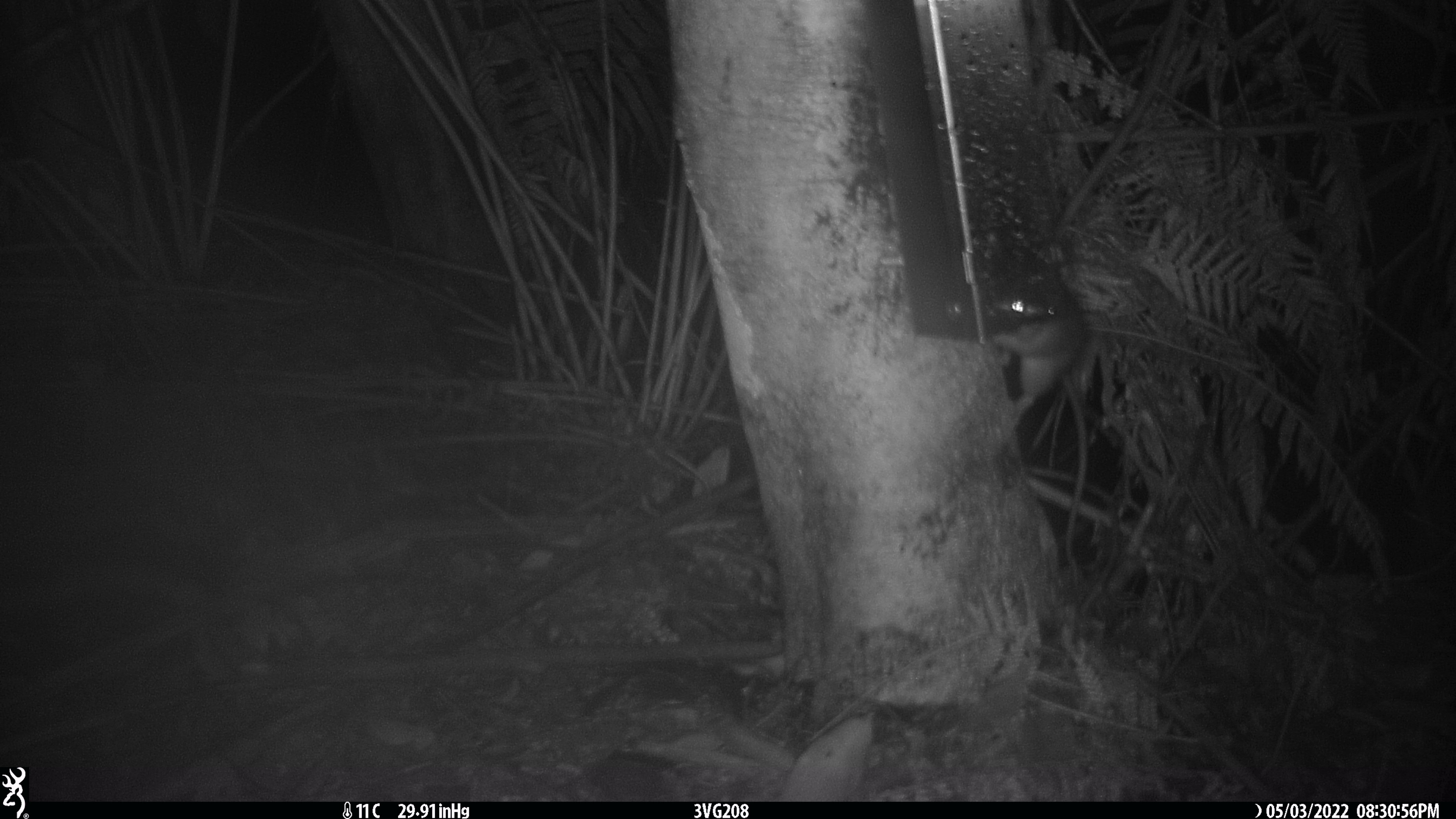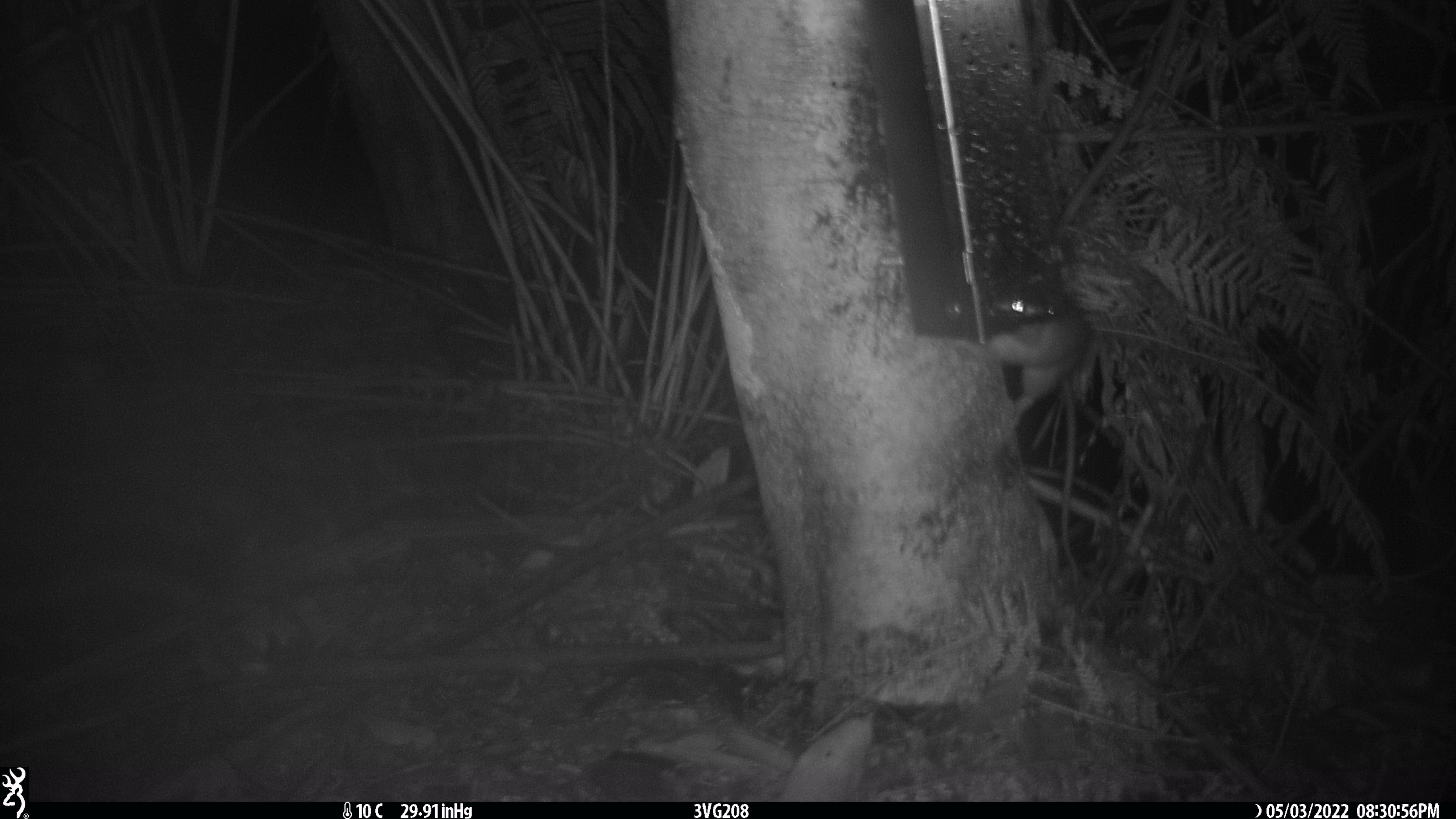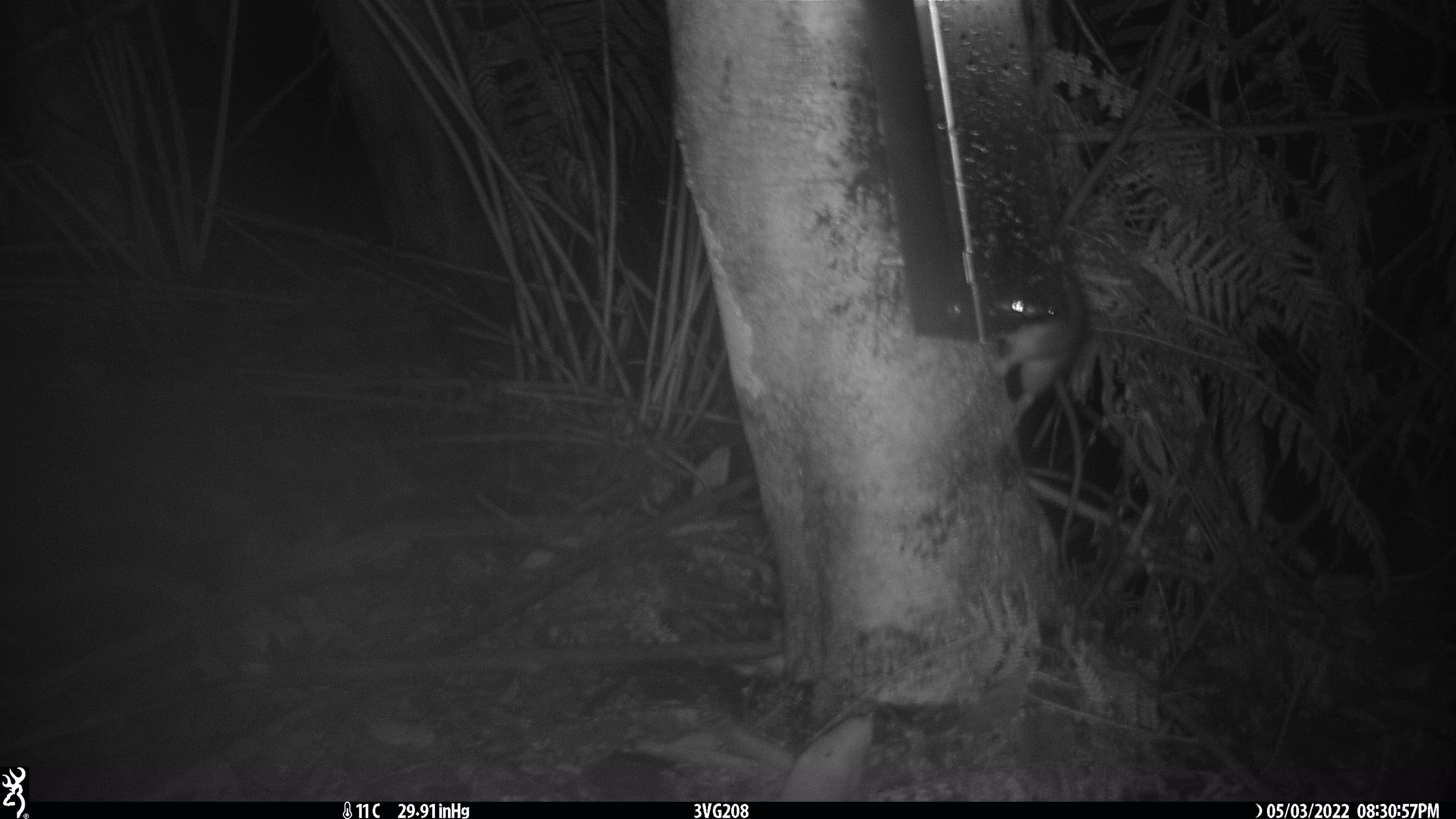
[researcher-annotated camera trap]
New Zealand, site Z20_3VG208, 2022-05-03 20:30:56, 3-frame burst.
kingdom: Animalia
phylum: Chordata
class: Mammalia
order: Rodentia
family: Muridae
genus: Rattus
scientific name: Rattus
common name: rat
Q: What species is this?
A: Rat (Rattus).